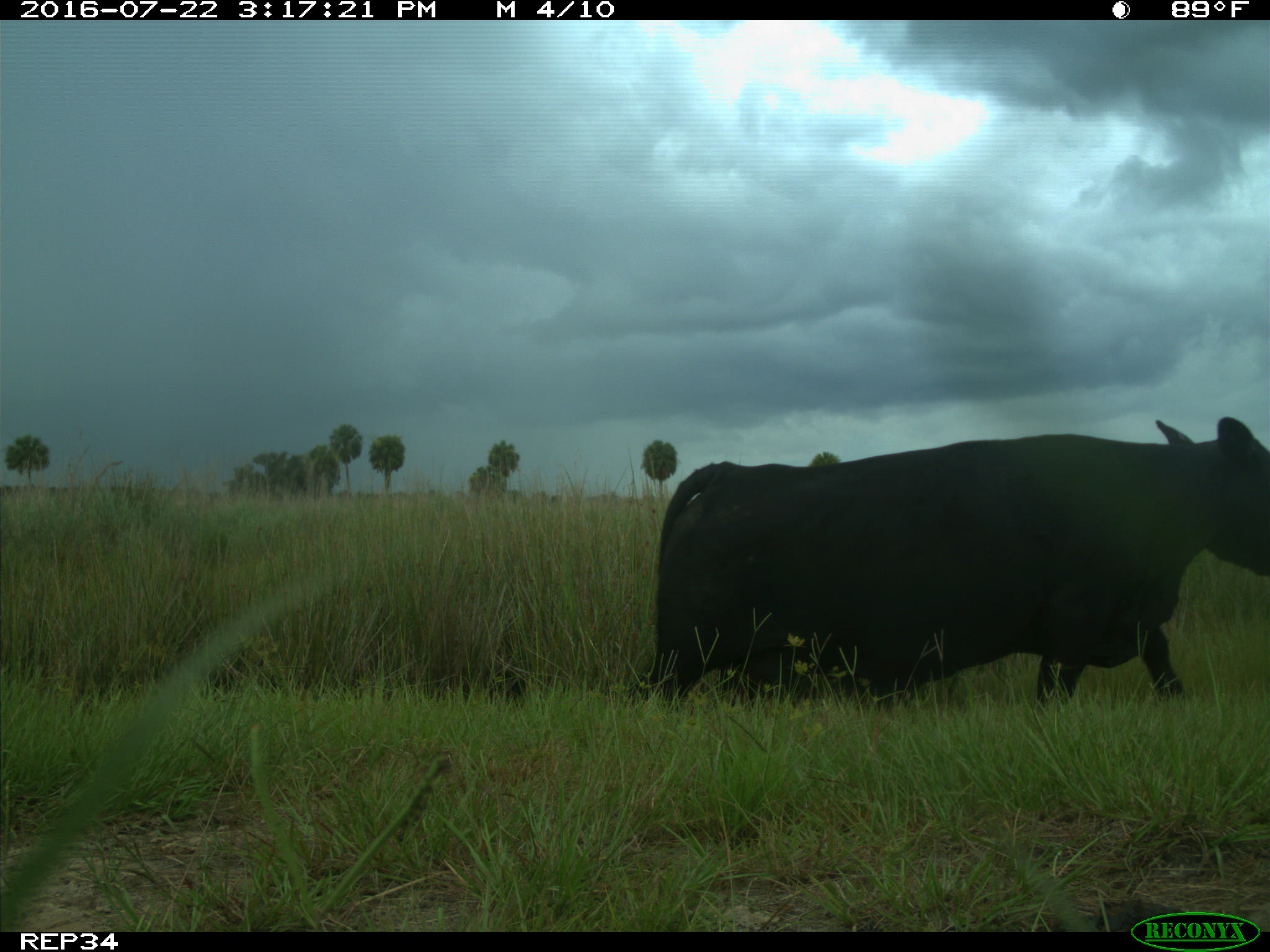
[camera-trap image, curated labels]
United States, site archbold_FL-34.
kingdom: Animalia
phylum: Chordata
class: Mammalia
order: Artiodactyla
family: Bovidae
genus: Bos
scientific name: Bos taurus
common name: domestic cow